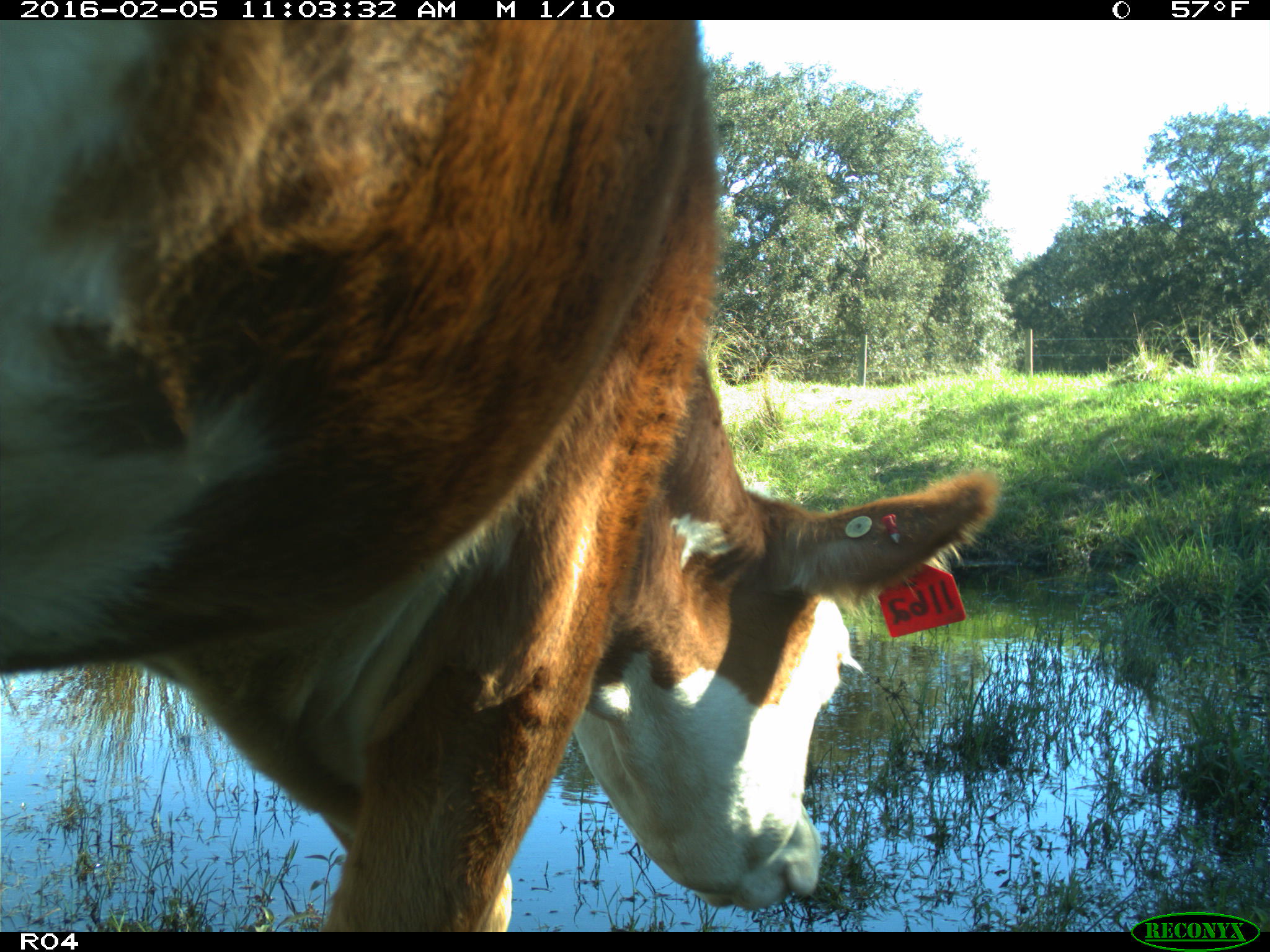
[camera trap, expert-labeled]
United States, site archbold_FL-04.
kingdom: Animalia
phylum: Chordata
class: Mammalia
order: Artiodactyla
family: Bovidae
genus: Bos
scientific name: Bos taurus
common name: domestic cow